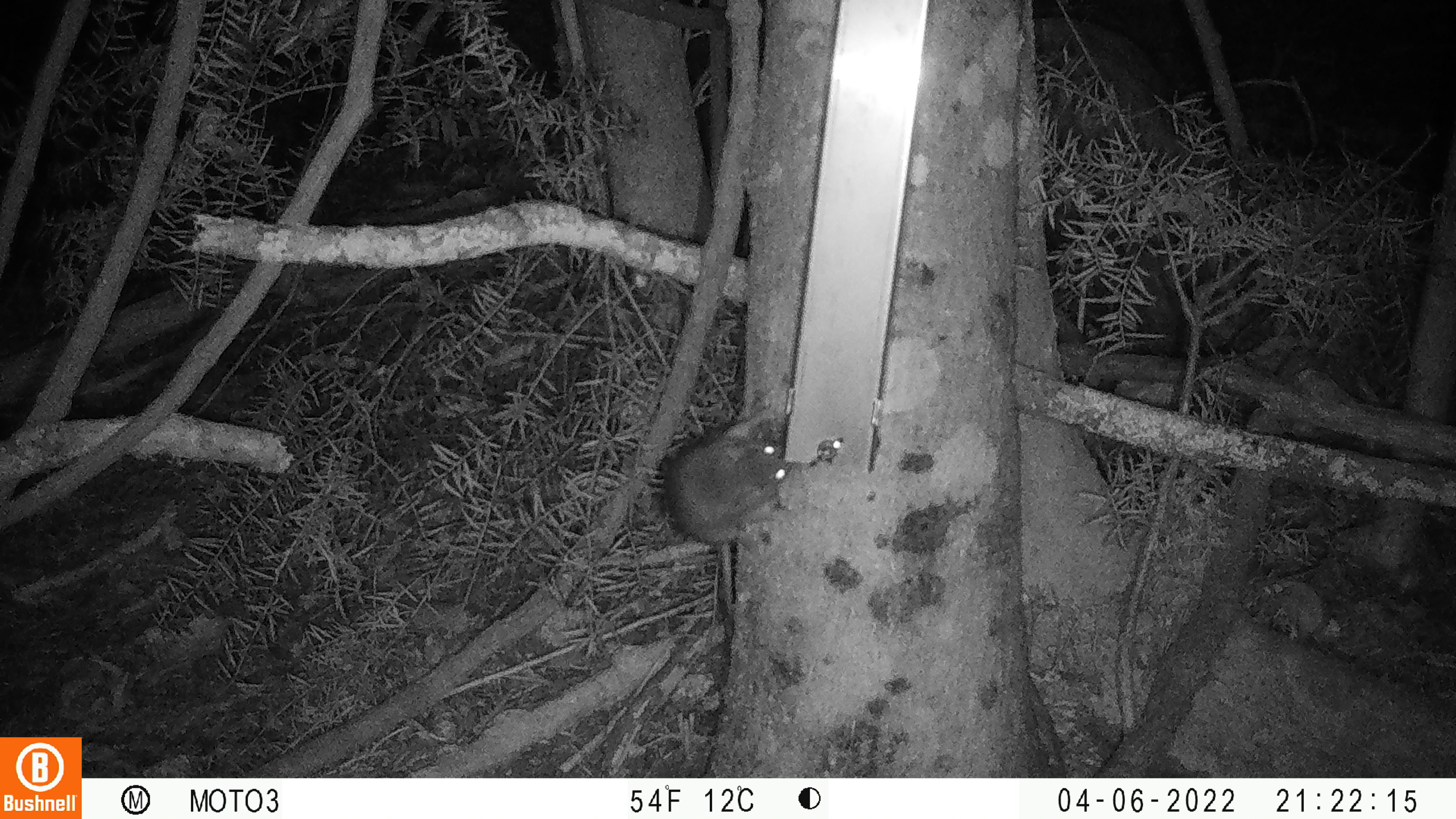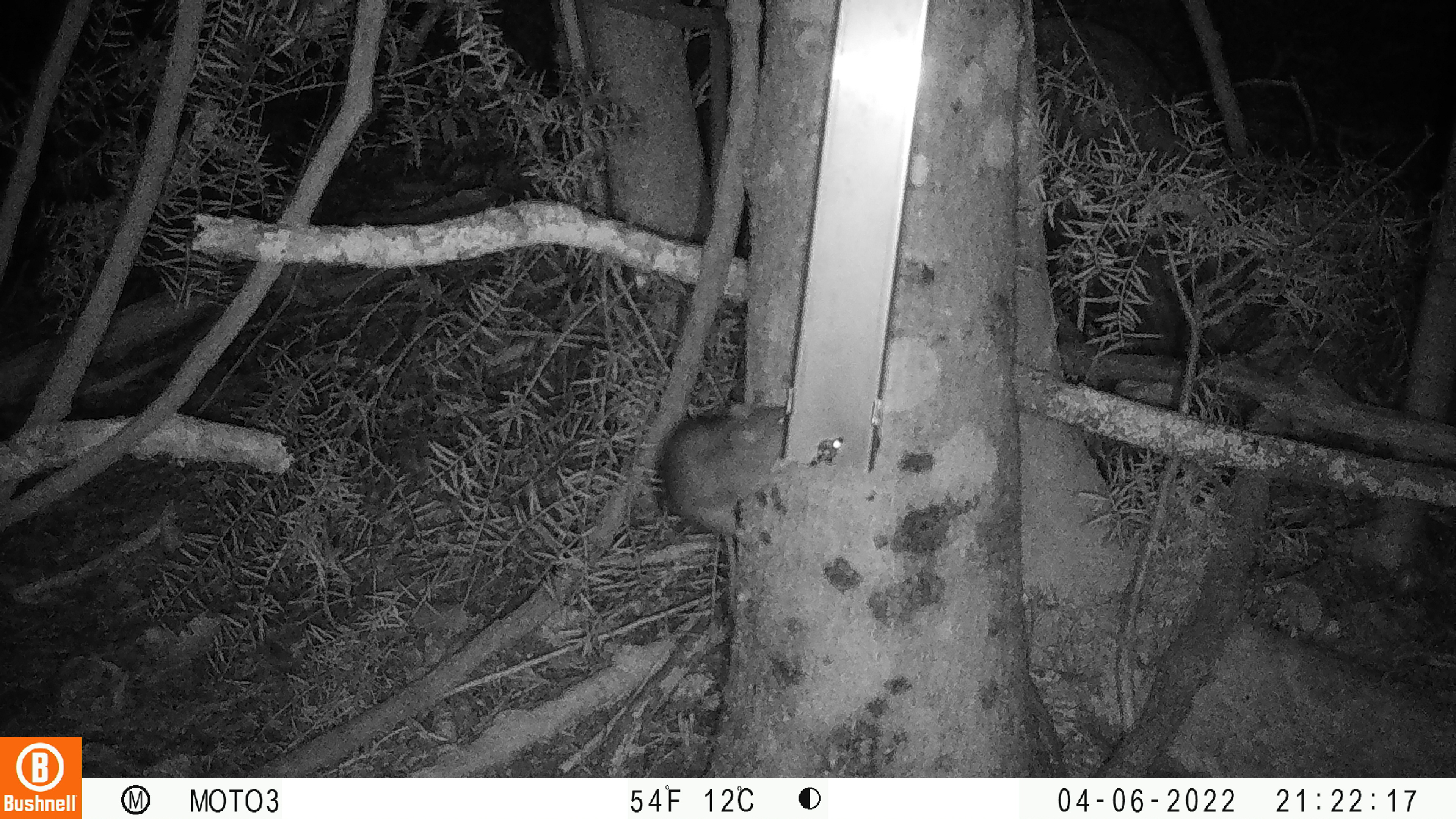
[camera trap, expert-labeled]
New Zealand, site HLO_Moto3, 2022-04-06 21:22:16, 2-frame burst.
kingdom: Animalia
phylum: Chordata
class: Mammalia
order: Rodentia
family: Muridae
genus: Rattus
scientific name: Rattus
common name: rat